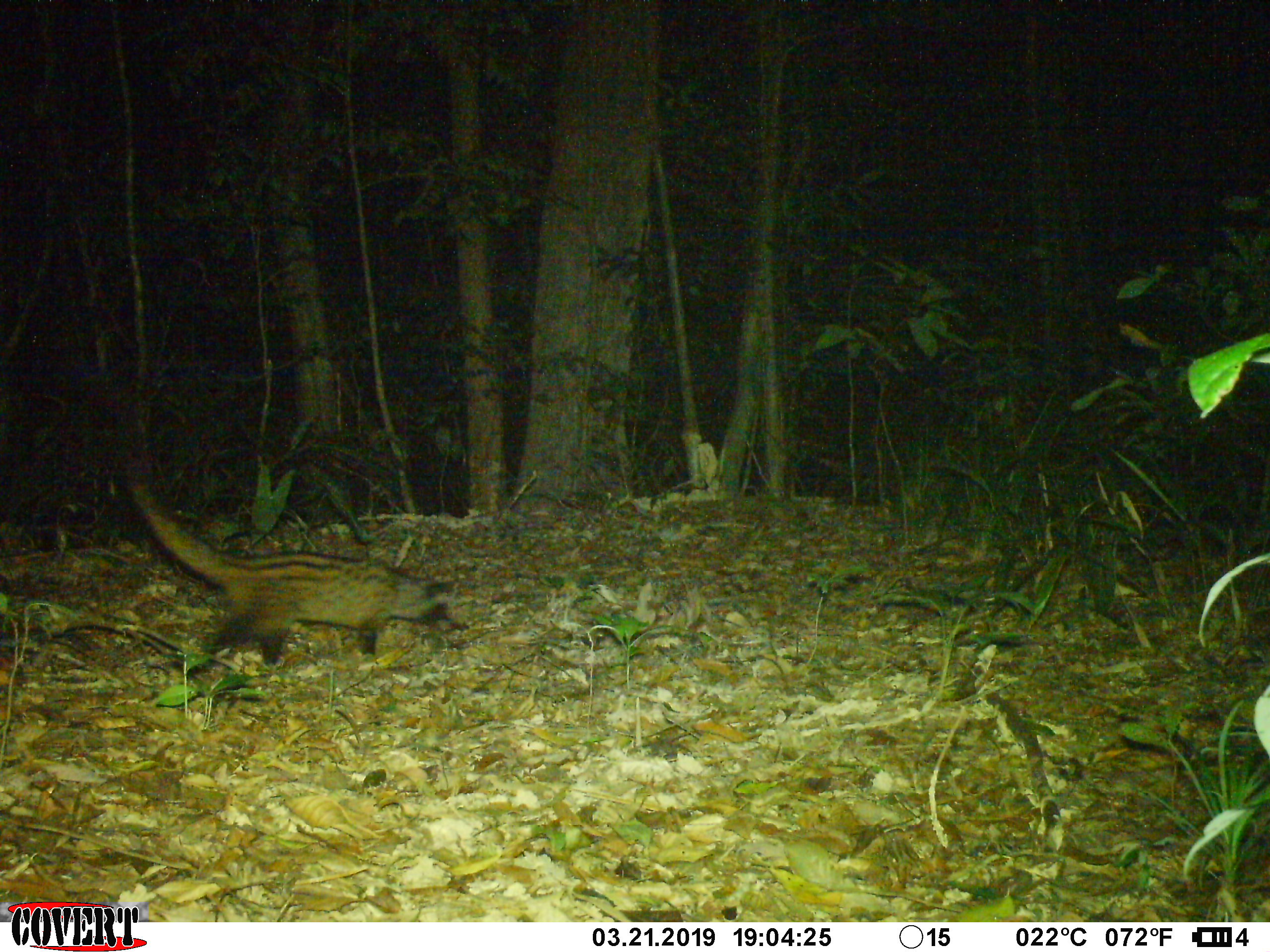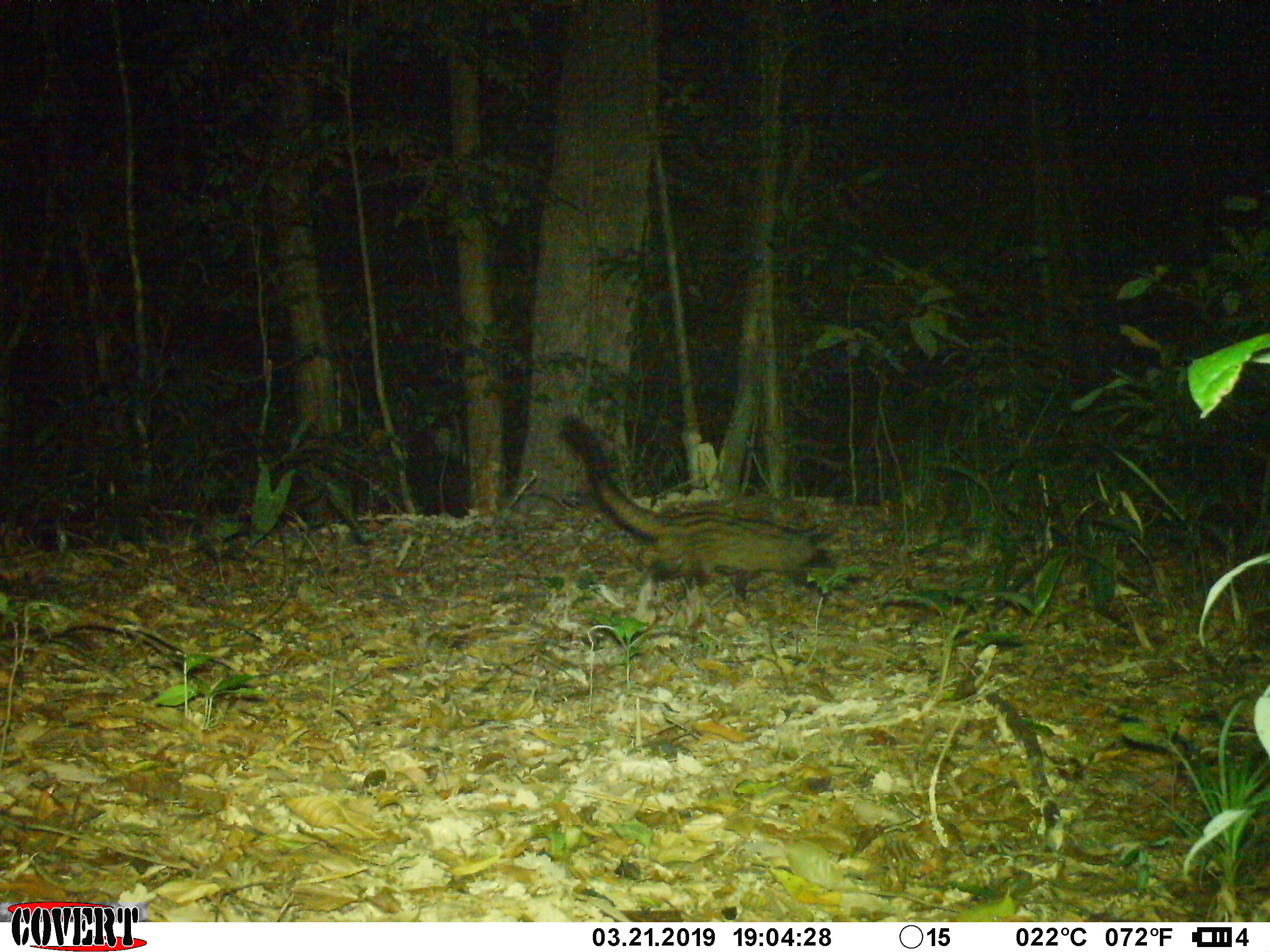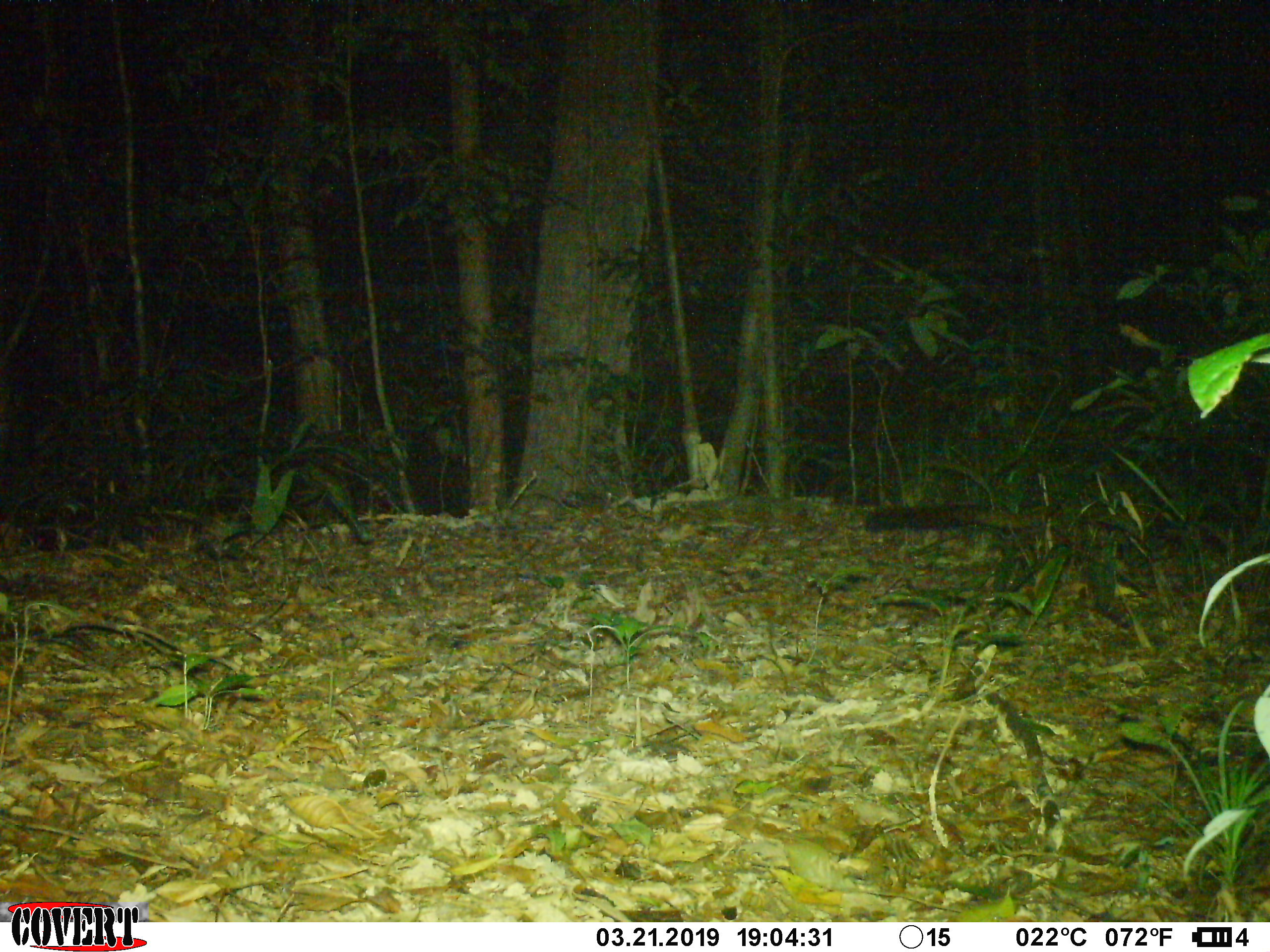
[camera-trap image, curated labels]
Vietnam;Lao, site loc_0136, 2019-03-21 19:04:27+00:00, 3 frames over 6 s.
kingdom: Animalia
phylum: Chordata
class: Mammalia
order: Carnivora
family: Viverridae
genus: Paradoxurus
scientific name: Paradoxurus hermaphroditus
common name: common palm civet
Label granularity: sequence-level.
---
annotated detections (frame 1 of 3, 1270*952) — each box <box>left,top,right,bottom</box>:
common palm civet: <box>125,466,457,666</box>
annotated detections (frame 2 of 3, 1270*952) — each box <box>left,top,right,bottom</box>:
common palm civet: <box>558,413,836,603</box>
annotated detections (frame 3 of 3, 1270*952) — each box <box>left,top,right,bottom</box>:
common palm civet: <box>864,503,1235,597</box>